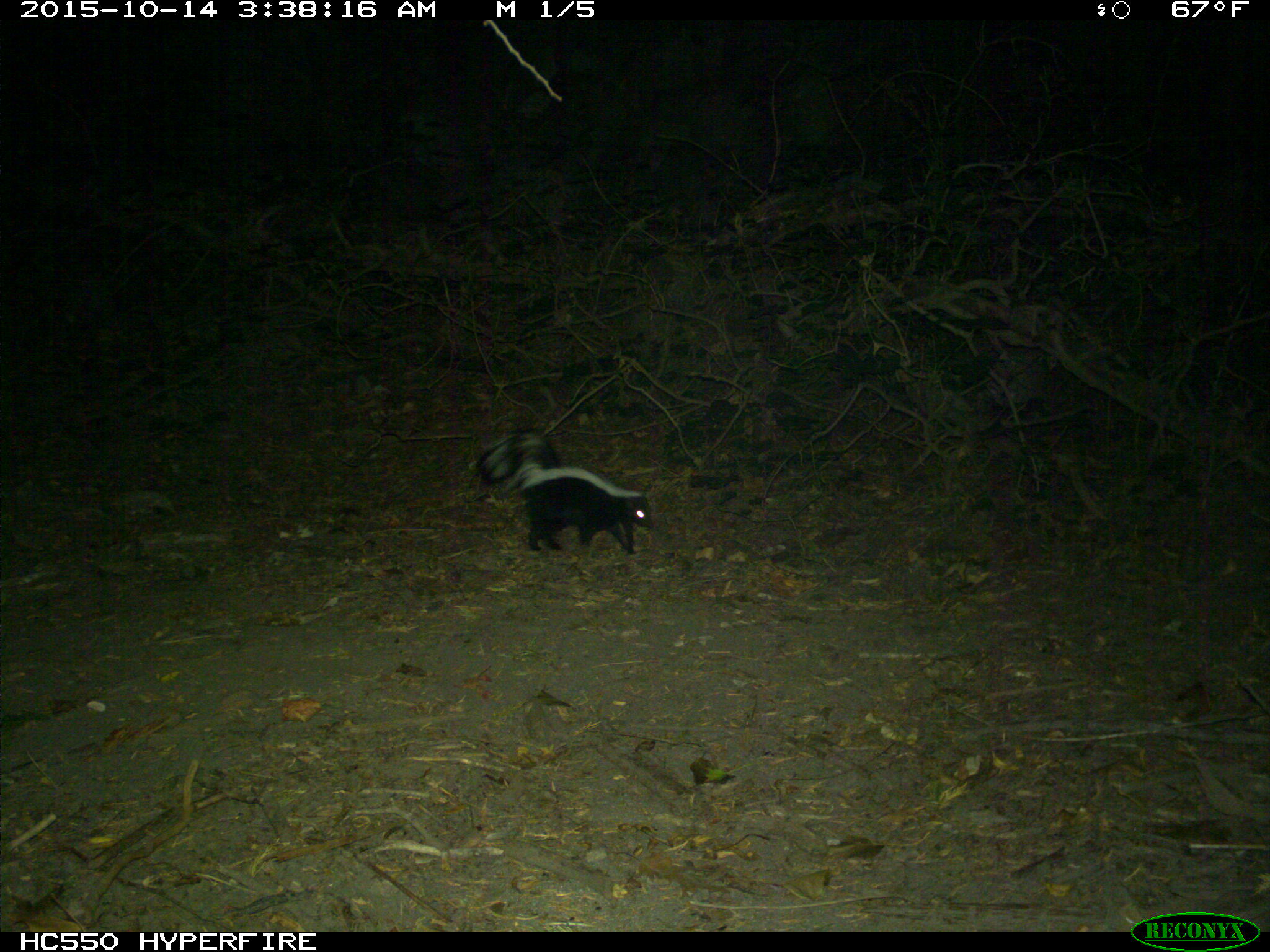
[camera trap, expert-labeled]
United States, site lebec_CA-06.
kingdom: Animalia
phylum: Chordata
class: Mammalia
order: Carnivora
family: Mephitidae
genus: Mephitis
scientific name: Mephitis mephitis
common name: striped skunk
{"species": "Mephitis mephitis (striped skunk)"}